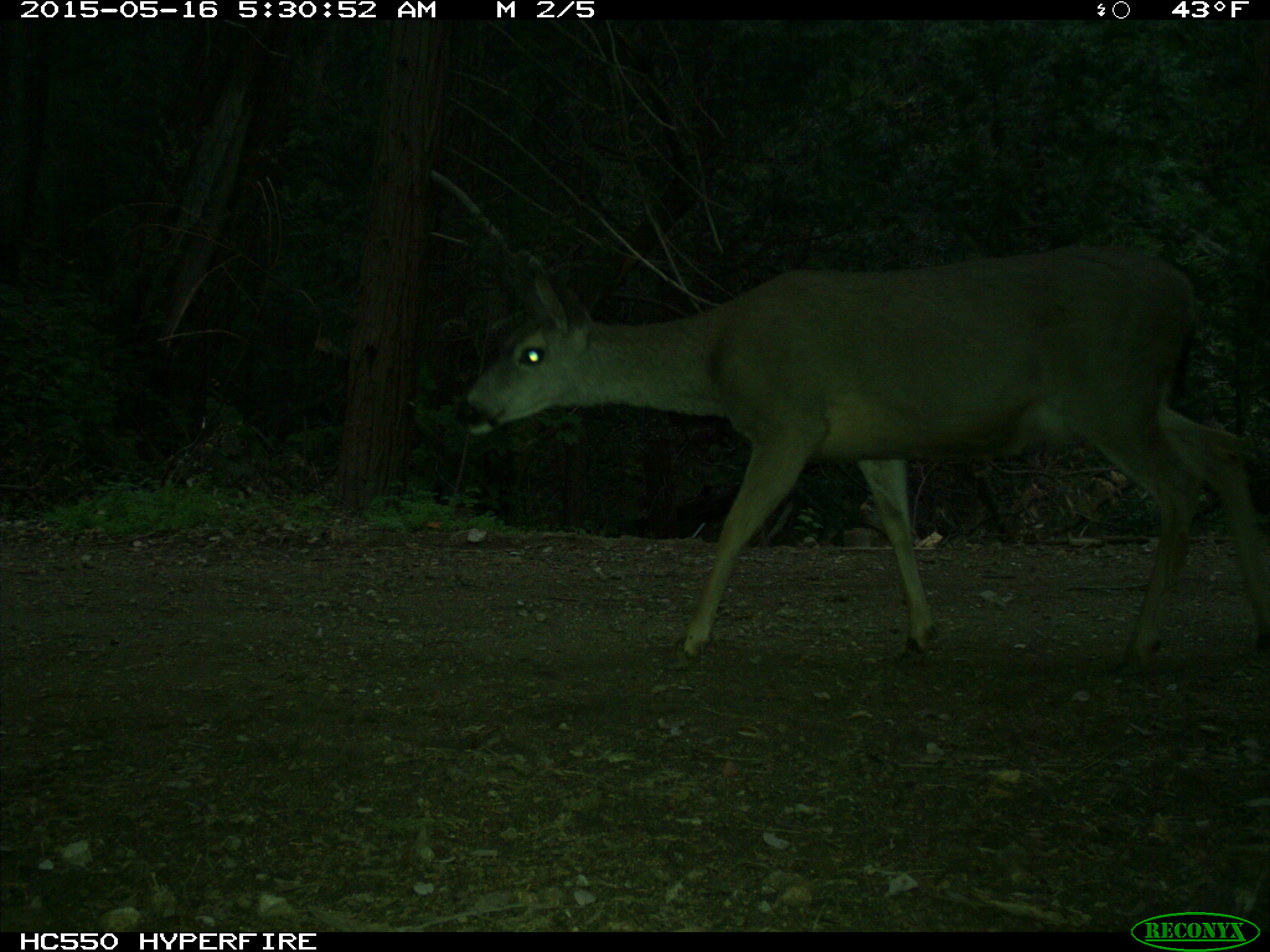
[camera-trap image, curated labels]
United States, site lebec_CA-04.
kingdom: Animalia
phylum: Chordata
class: Mammalia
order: Artiodactyla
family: Cervidae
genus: Odocoileus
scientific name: Odocoileus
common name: deer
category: unidentified deer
Unidentified deer (deer) (Odocoileus).